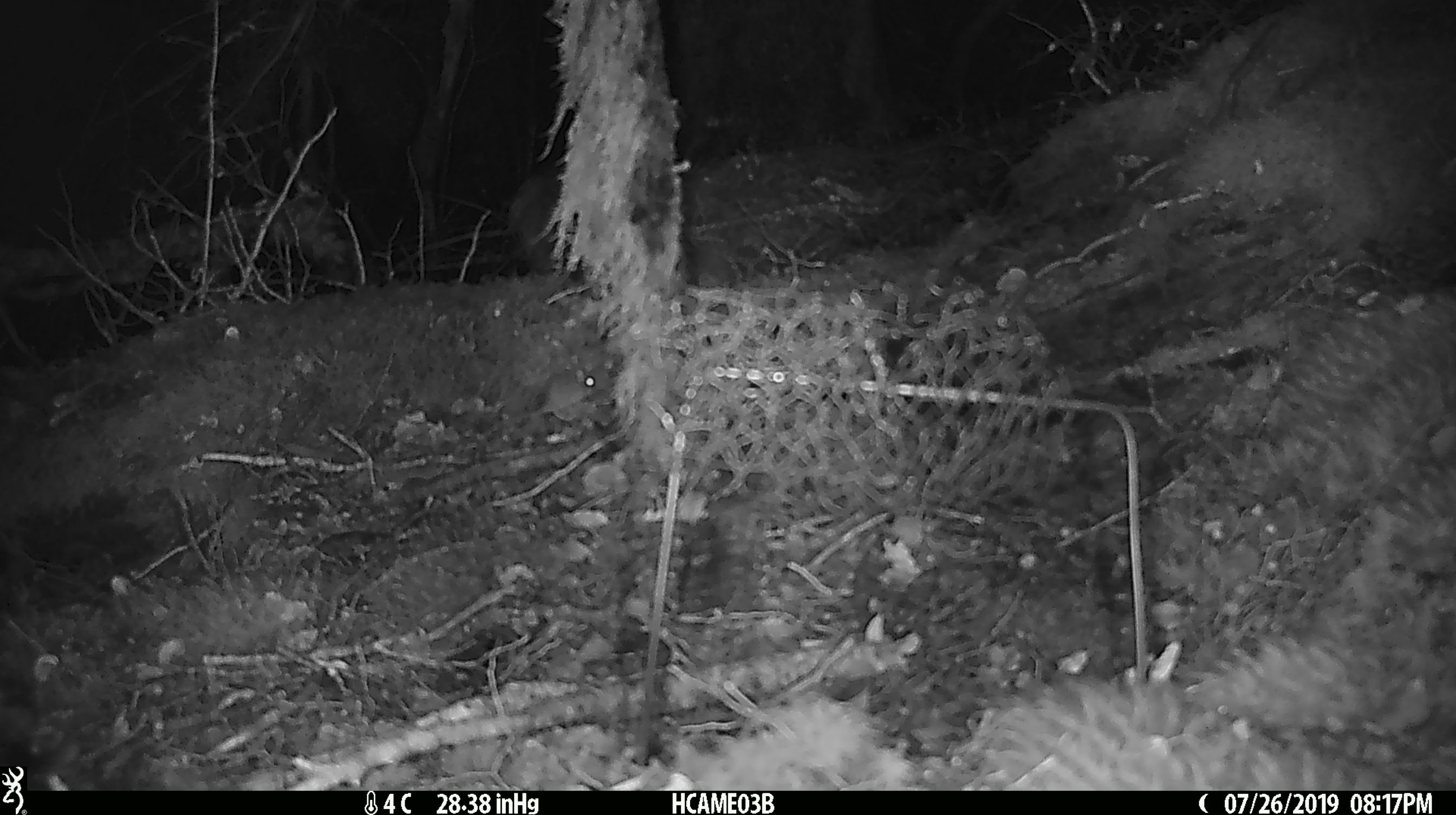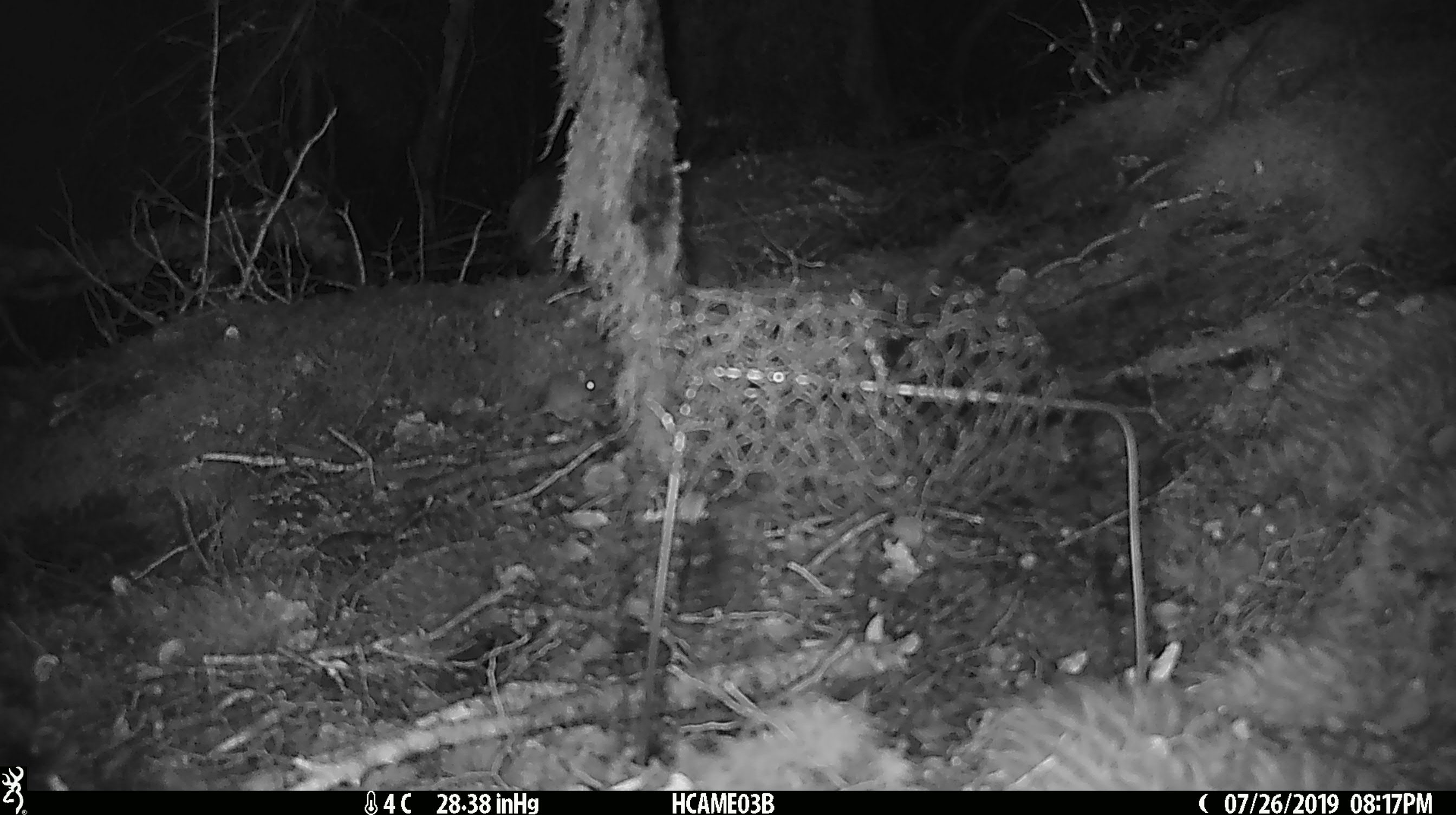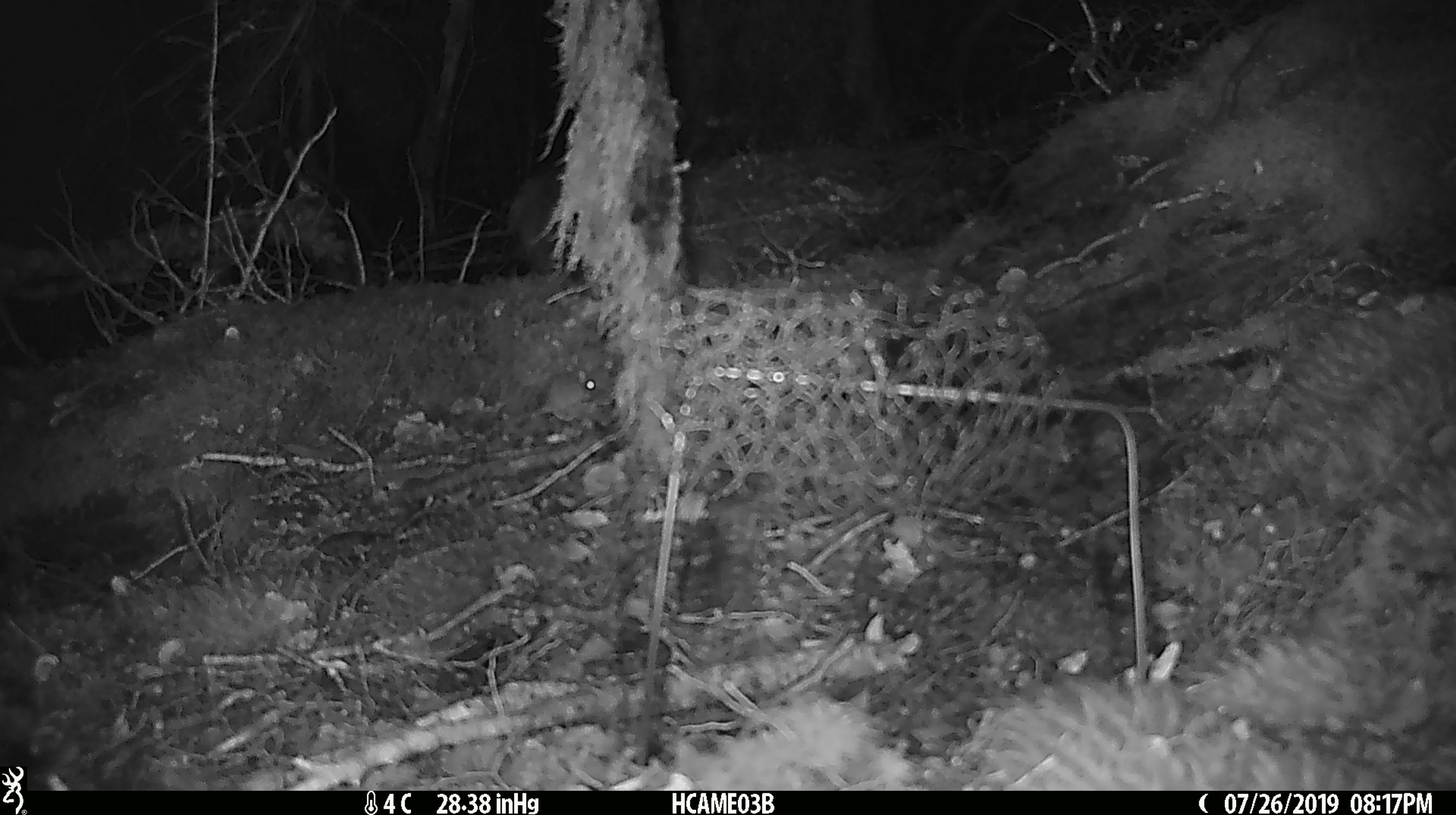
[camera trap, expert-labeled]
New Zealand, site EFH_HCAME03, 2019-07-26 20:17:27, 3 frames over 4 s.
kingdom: Animalia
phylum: Chordata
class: Mammalia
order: Rodentia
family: Muridae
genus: Mus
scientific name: Mus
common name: mouse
Mouse (Mus).